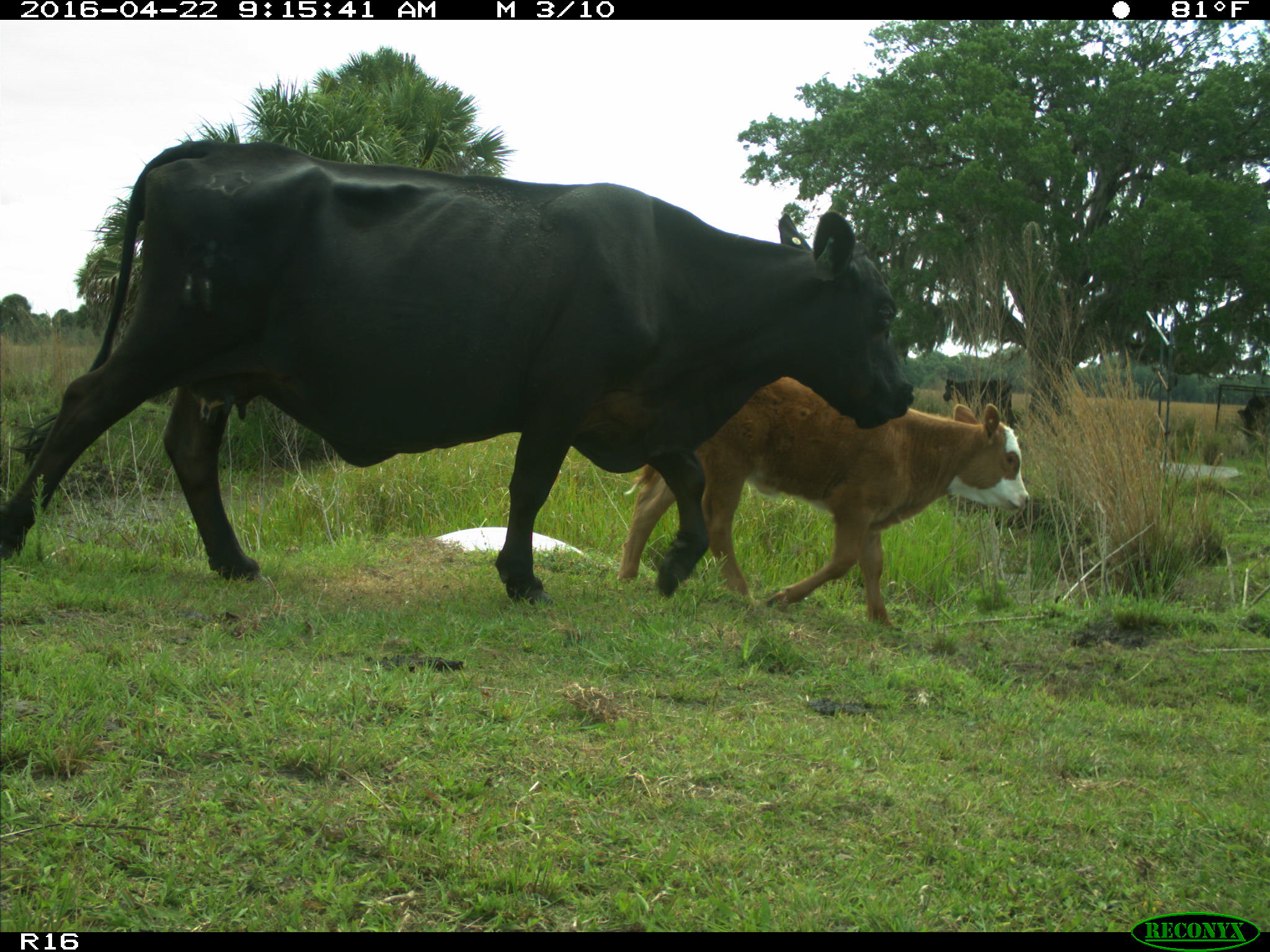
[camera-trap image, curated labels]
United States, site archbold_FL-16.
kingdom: Animalia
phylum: Chordata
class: Mammalia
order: Artiodactyla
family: Bovidae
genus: Bos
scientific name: Bos taurus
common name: domestic cow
Bos taurus (domestic cow).